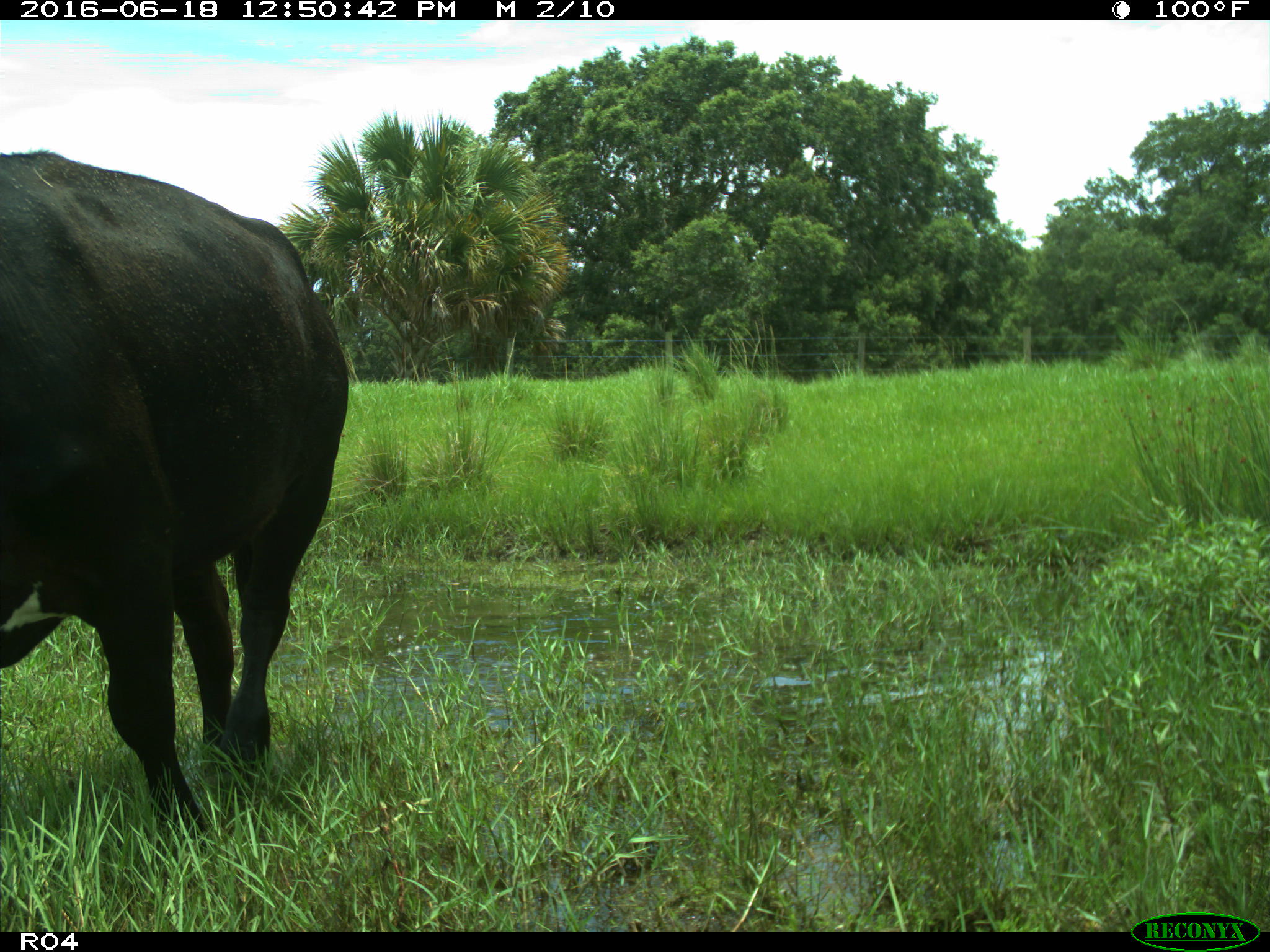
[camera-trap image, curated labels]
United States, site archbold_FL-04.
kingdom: Animalia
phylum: Chordata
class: Mammalia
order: Artiodactyla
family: Bovidae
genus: Bos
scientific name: Bos taurus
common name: domestic cow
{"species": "Bos taurus (domestic cow)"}